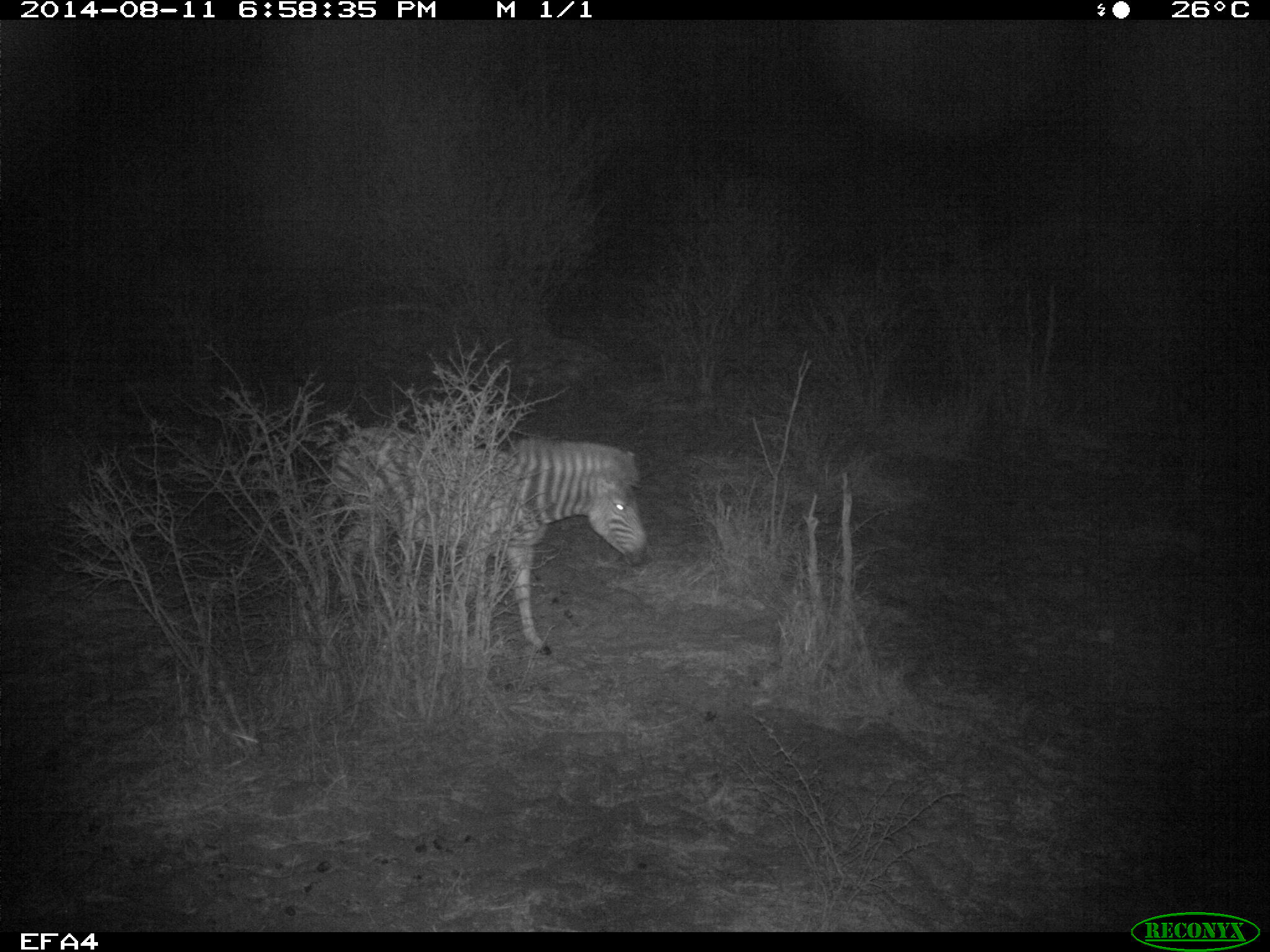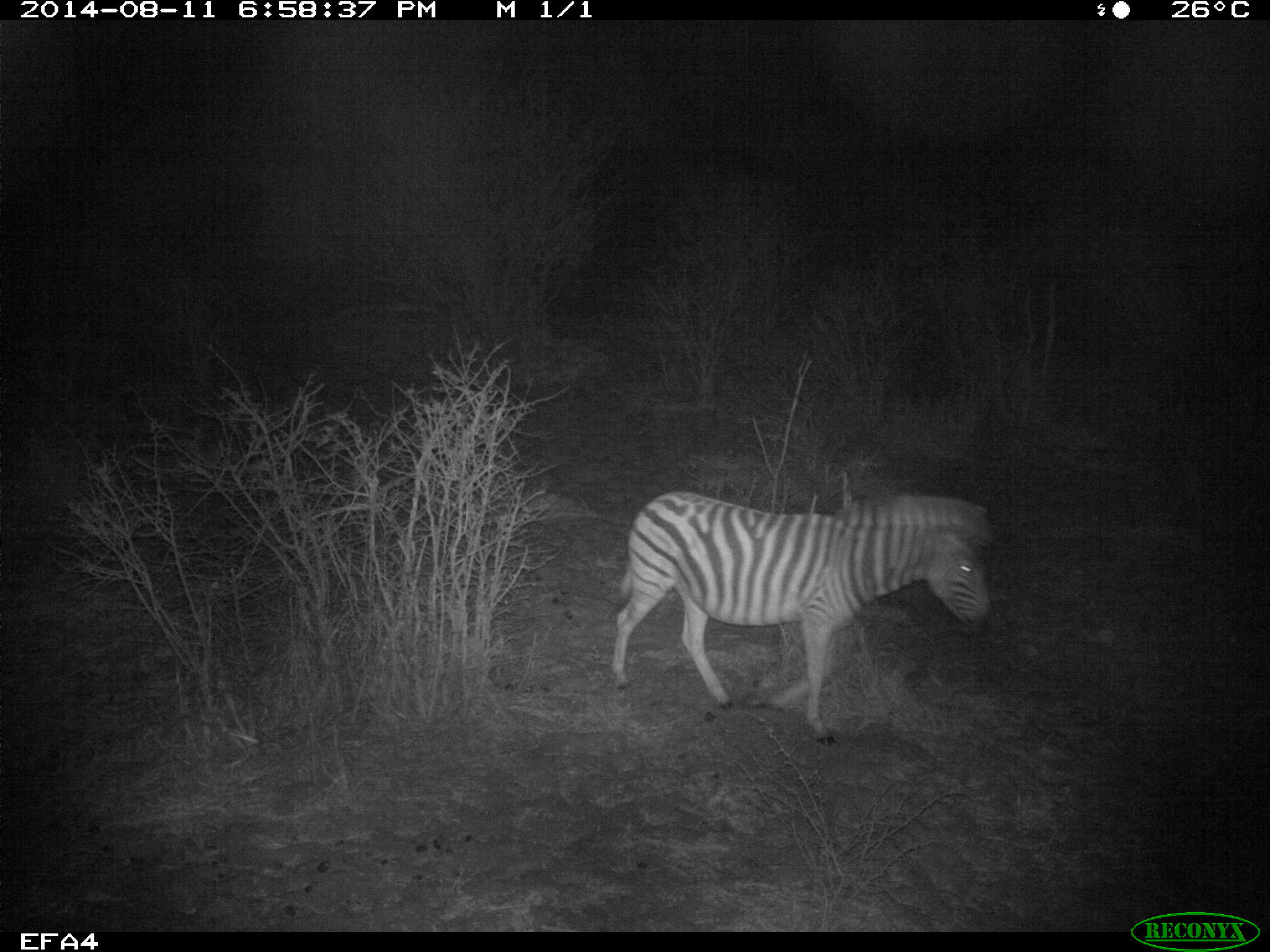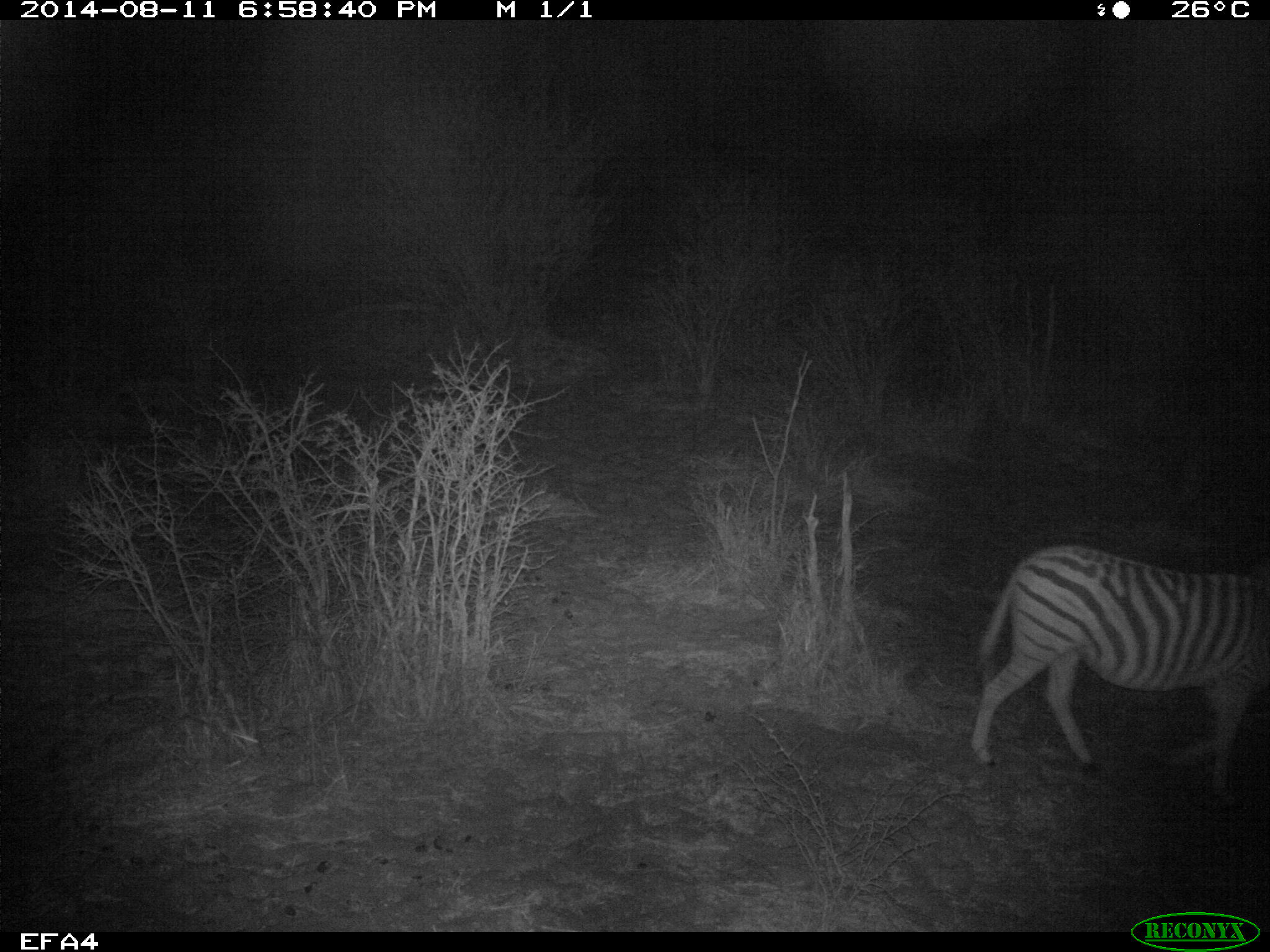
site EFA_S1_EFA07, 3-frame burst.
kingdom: Animalia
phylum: Chordata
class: Mammalia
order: Perissodactyla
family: Equidae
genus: Equus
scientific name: Equus quagga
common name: plains zebra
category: zebraplains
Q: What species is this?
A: Zebraplains (plains zebra) (Equus quagga).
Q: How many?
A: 1.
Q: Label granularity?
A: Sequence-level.